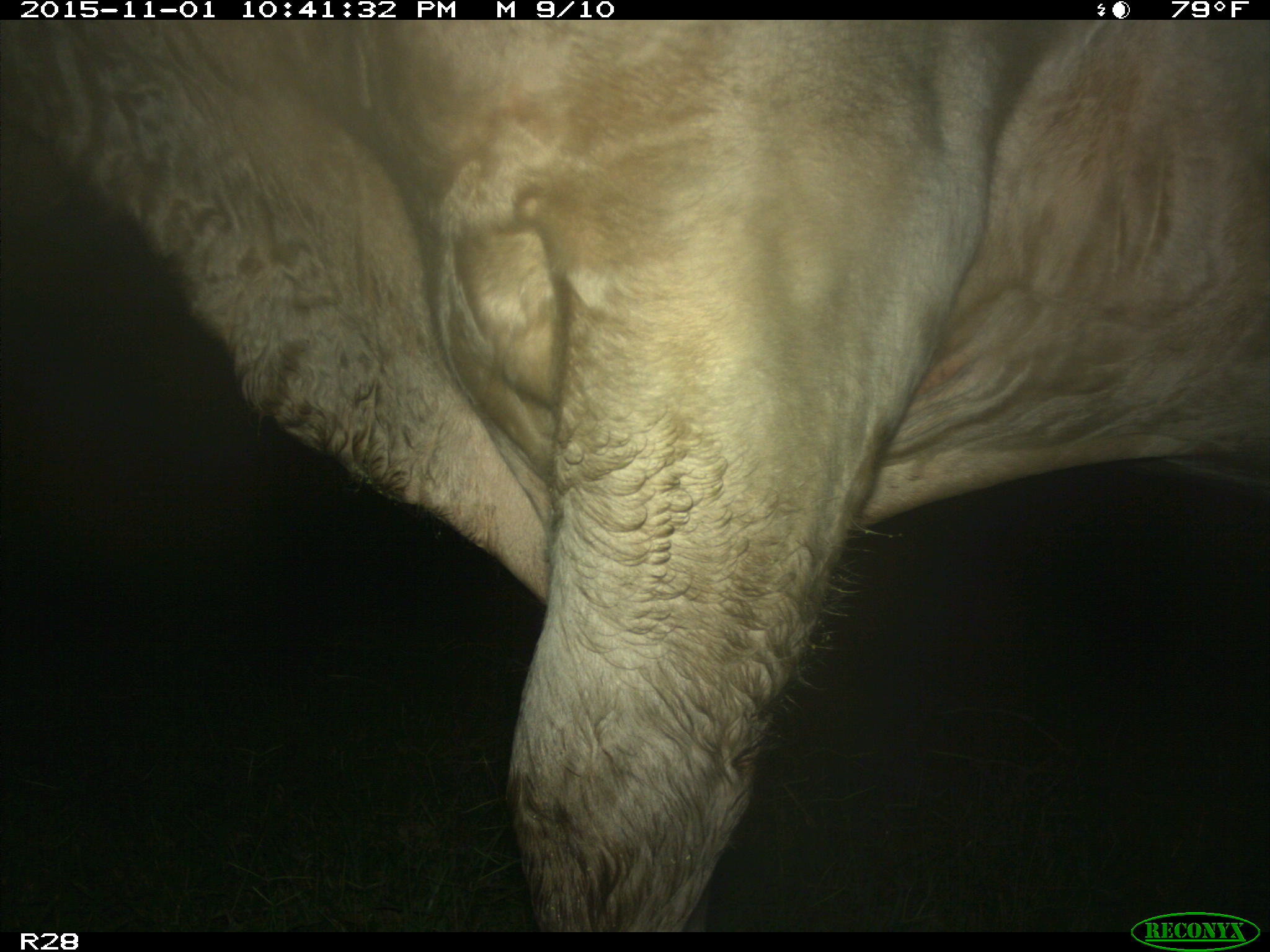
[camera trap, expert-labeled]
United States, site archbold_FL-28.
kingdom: Animalia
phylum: Chordata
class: Mammalia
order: Artiodactyla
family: Bovidae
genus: Bos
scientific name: Bos taurus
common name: domestic cow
Bos taurus (domestic cow).